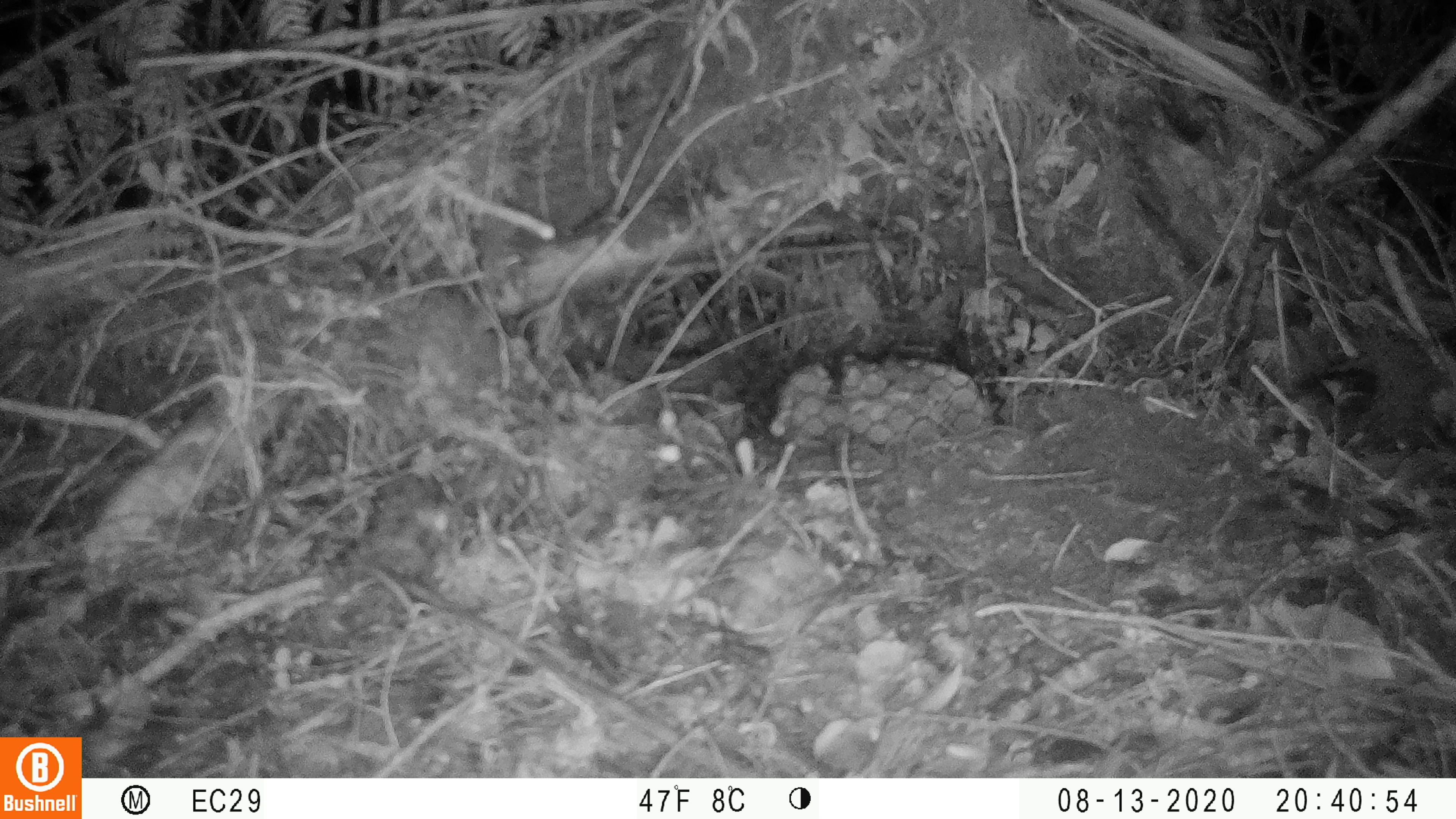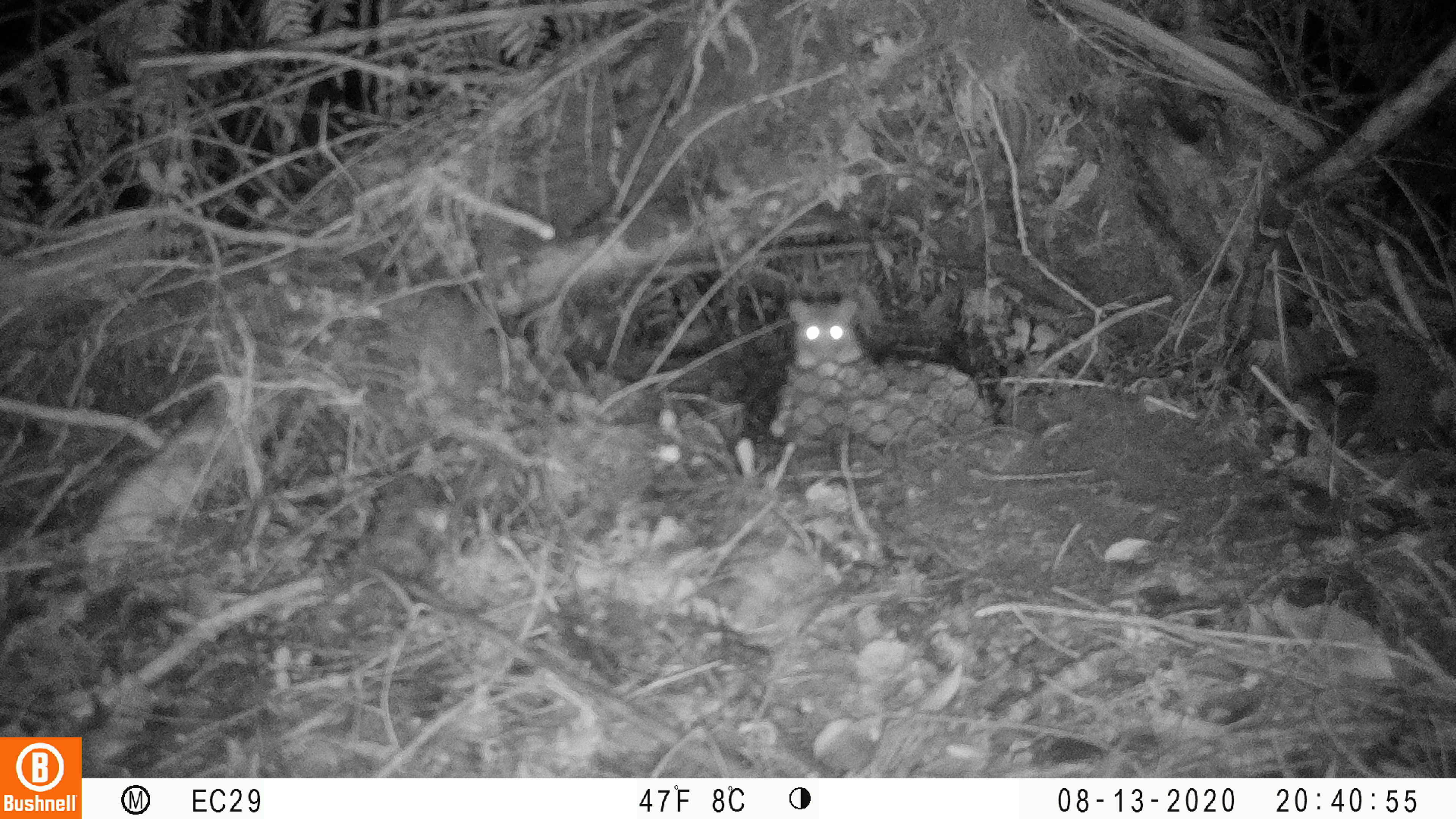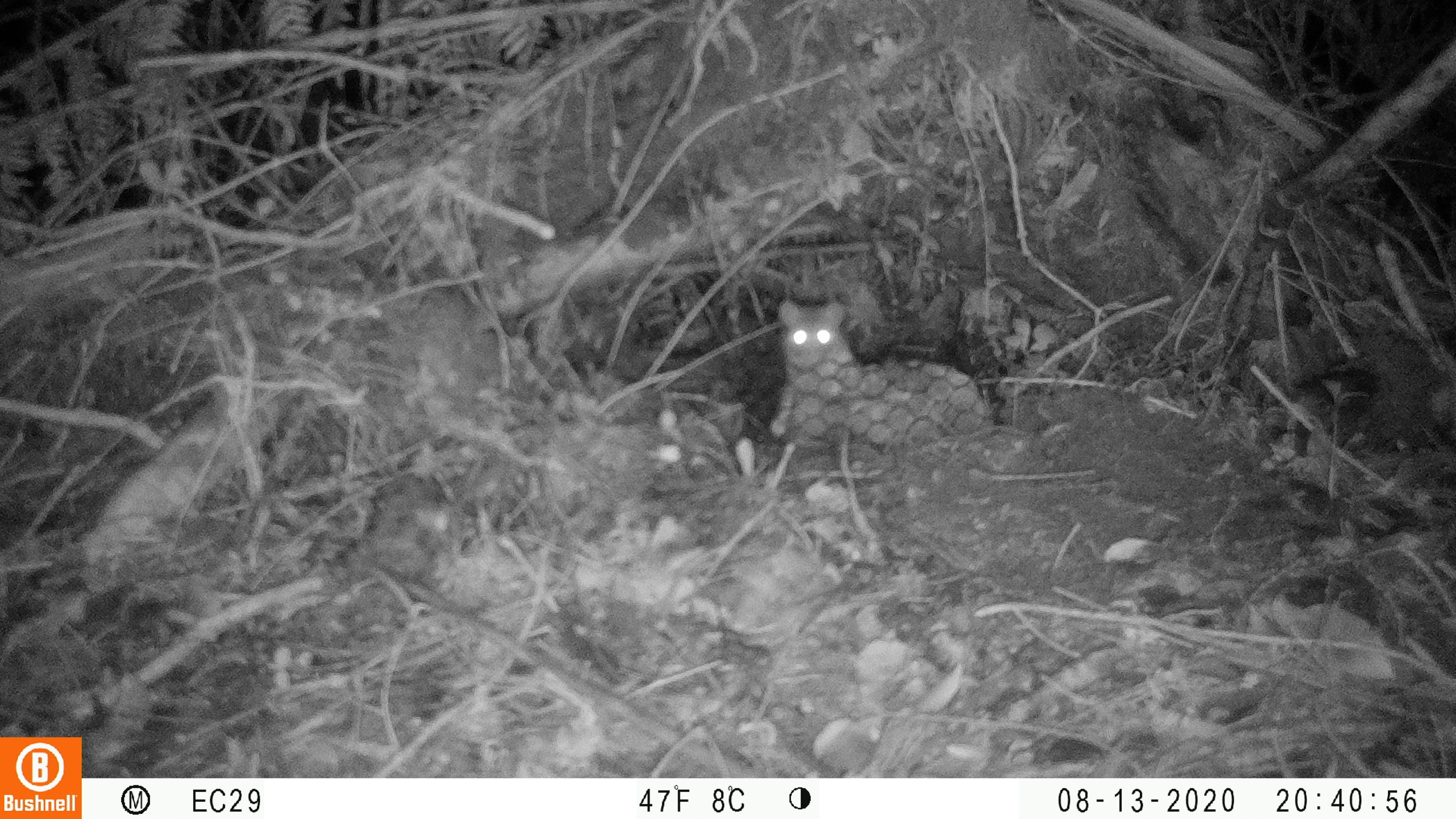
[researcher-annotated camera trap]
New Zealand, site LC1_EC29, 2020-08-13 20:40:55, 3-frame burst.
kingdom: Animalia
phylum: Chordata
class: Mammalia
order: Rodentia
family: Muridae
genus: Rattus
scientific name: Rattus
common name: rat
Rat (Rattus).